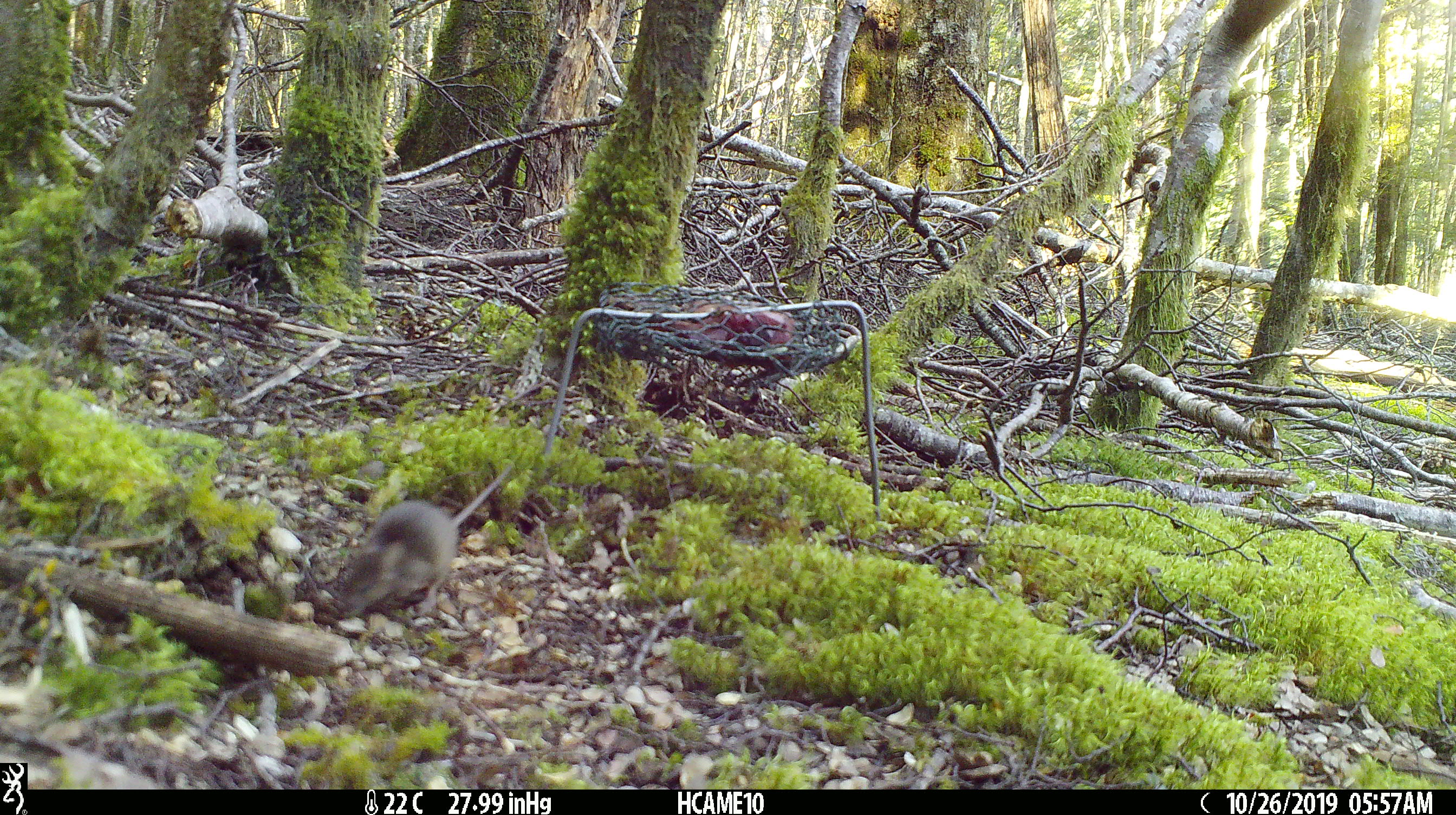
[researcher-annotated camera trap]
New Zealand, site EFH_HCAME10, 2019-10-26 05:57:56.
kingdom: Animalia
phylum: Chordata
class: Mammalia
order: Rodentia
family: Muridae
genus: Mus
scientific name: Mus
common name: mouse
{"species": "mouse (Mus)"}